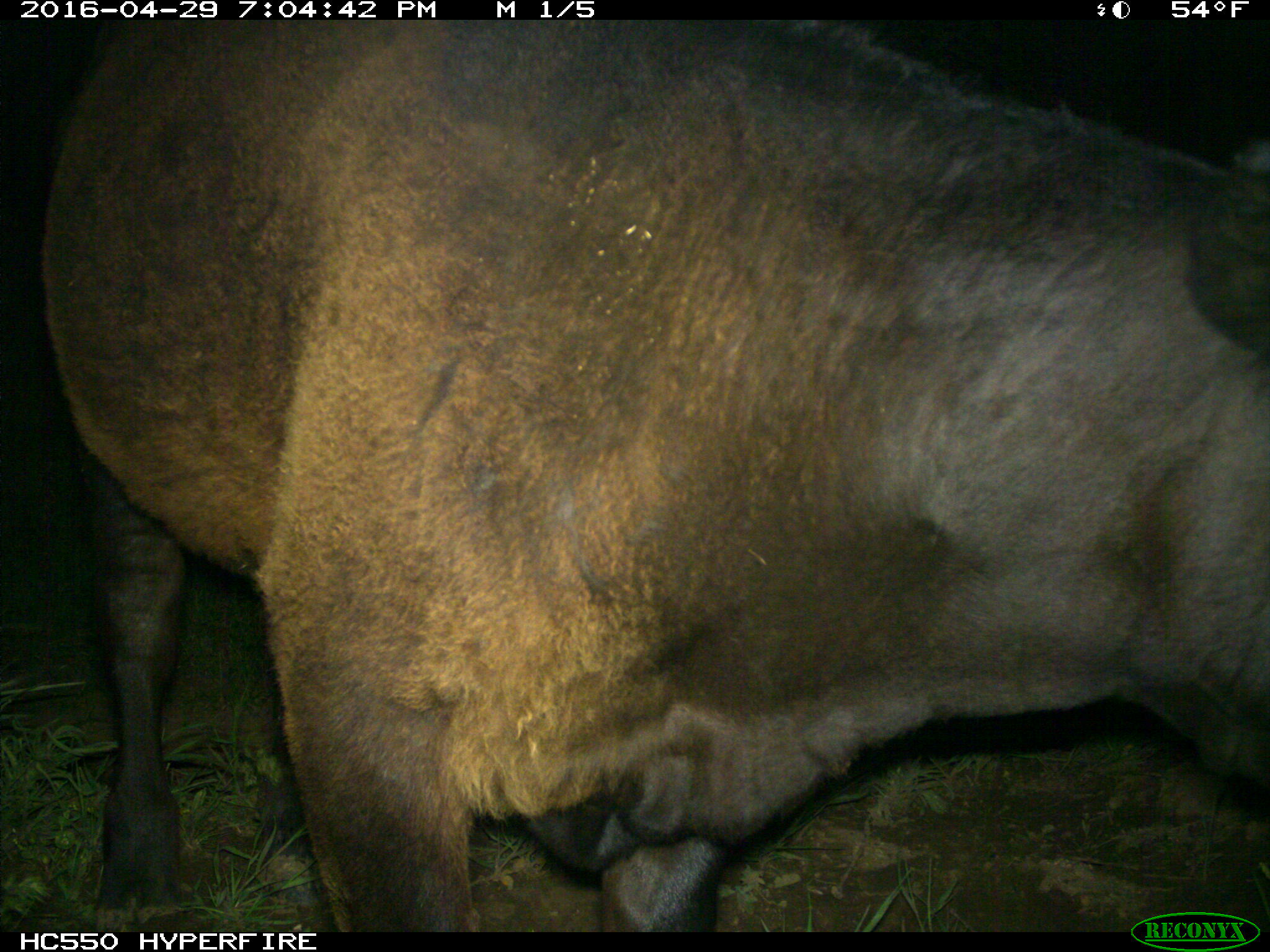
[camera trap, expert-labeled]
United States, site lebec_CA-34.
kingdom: Animalia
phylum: Chordata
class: Mammalia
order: Artiodactyla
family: Bovidae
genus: Bos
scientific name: Bos taurus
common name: domestic cow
Bos taurus (domestic cow).